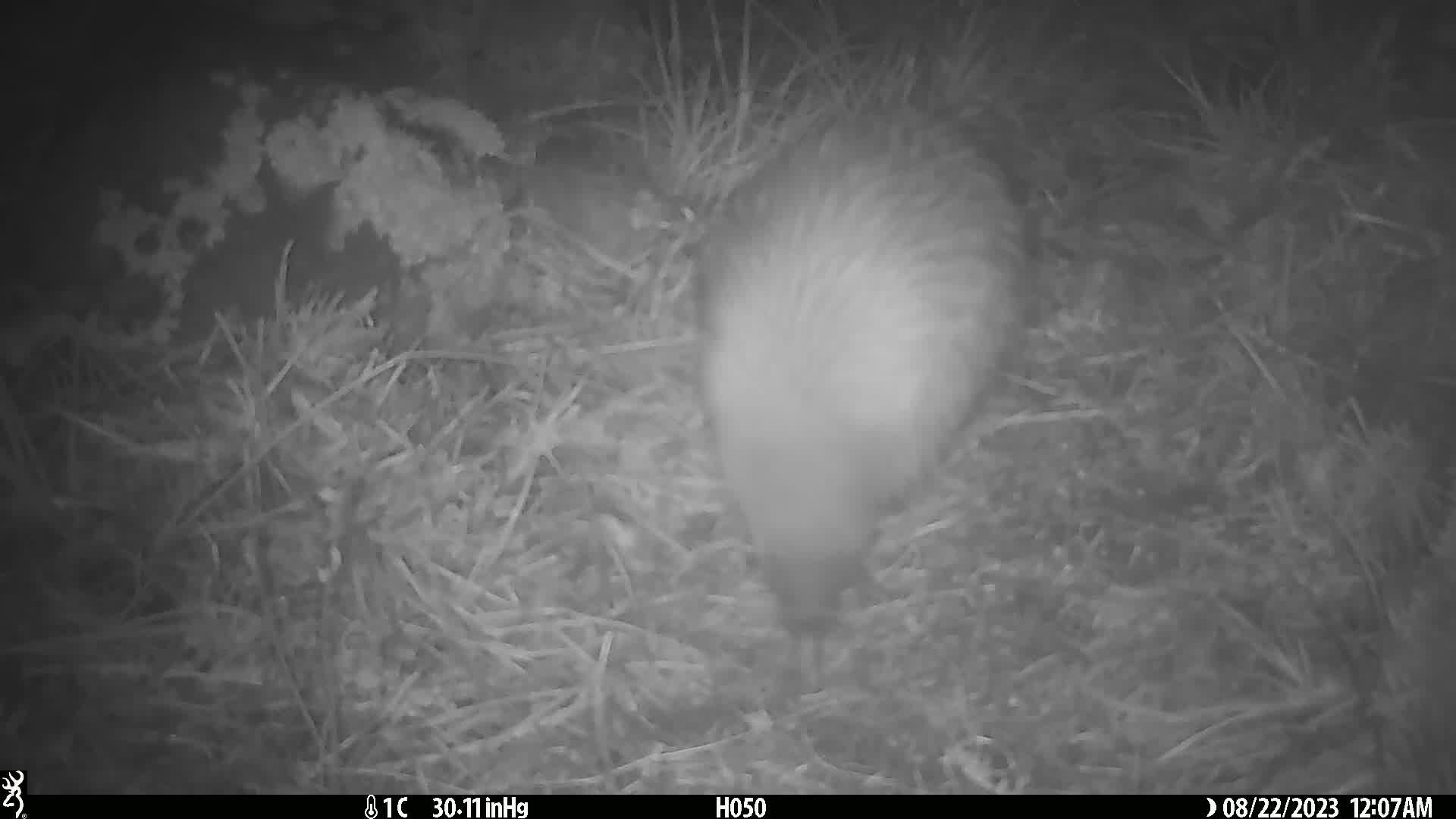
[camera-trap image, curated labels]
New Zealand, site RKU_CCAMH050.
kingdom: Animalia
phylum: Chordata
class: Aves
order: Apterygiformes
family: Apterygidae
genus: Apteryx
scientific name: Apteryx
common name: kiwi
Kiwi (Apteryx).